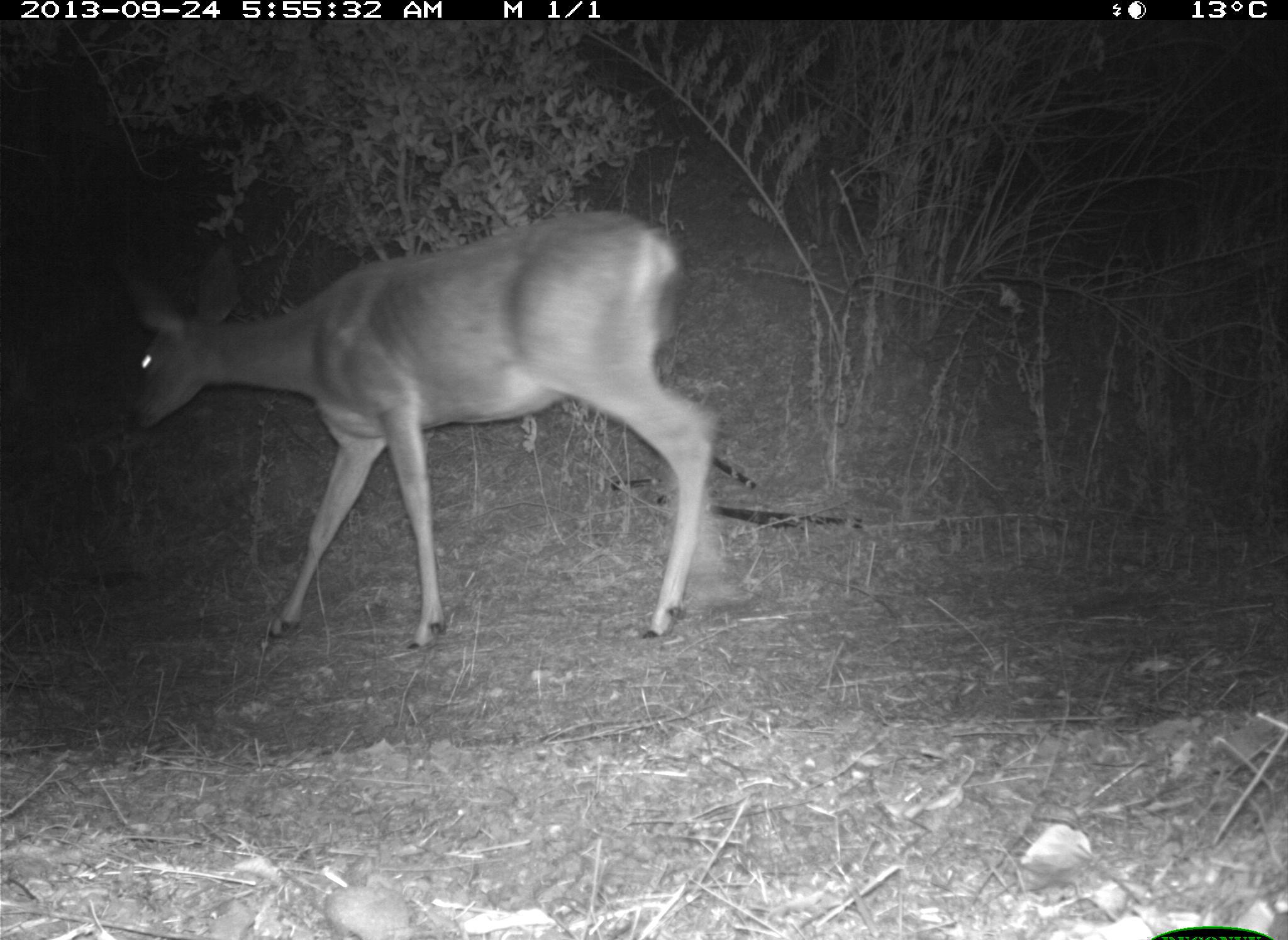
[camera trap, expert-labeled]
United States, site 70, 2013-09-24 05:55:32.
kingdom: Animalia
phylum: Chordata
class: Mammalia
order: Artiodactyla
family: Cervidae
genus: Odocoileus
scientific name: Odocoileus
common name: deer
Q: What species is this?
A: Deer (Odocoileus).